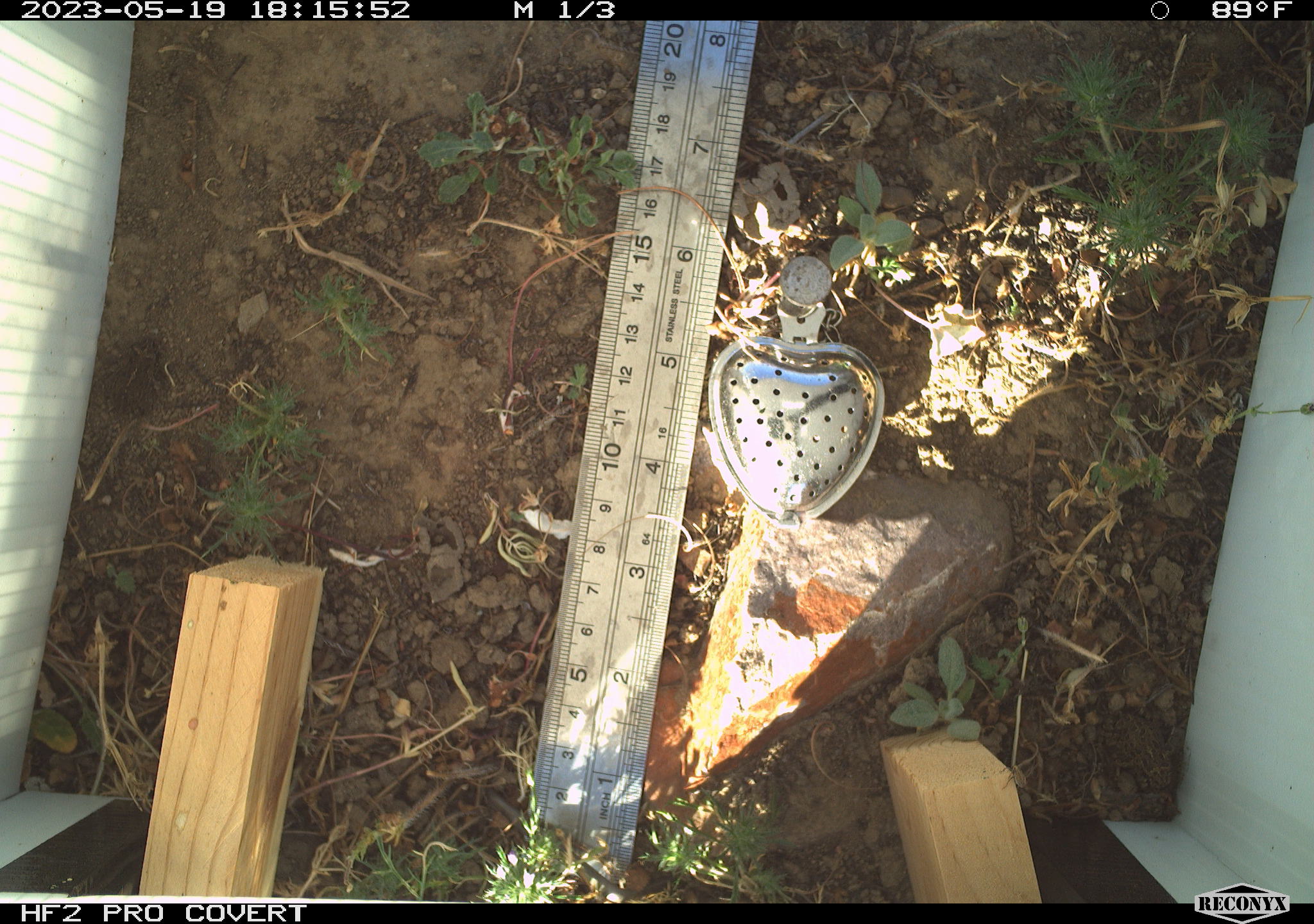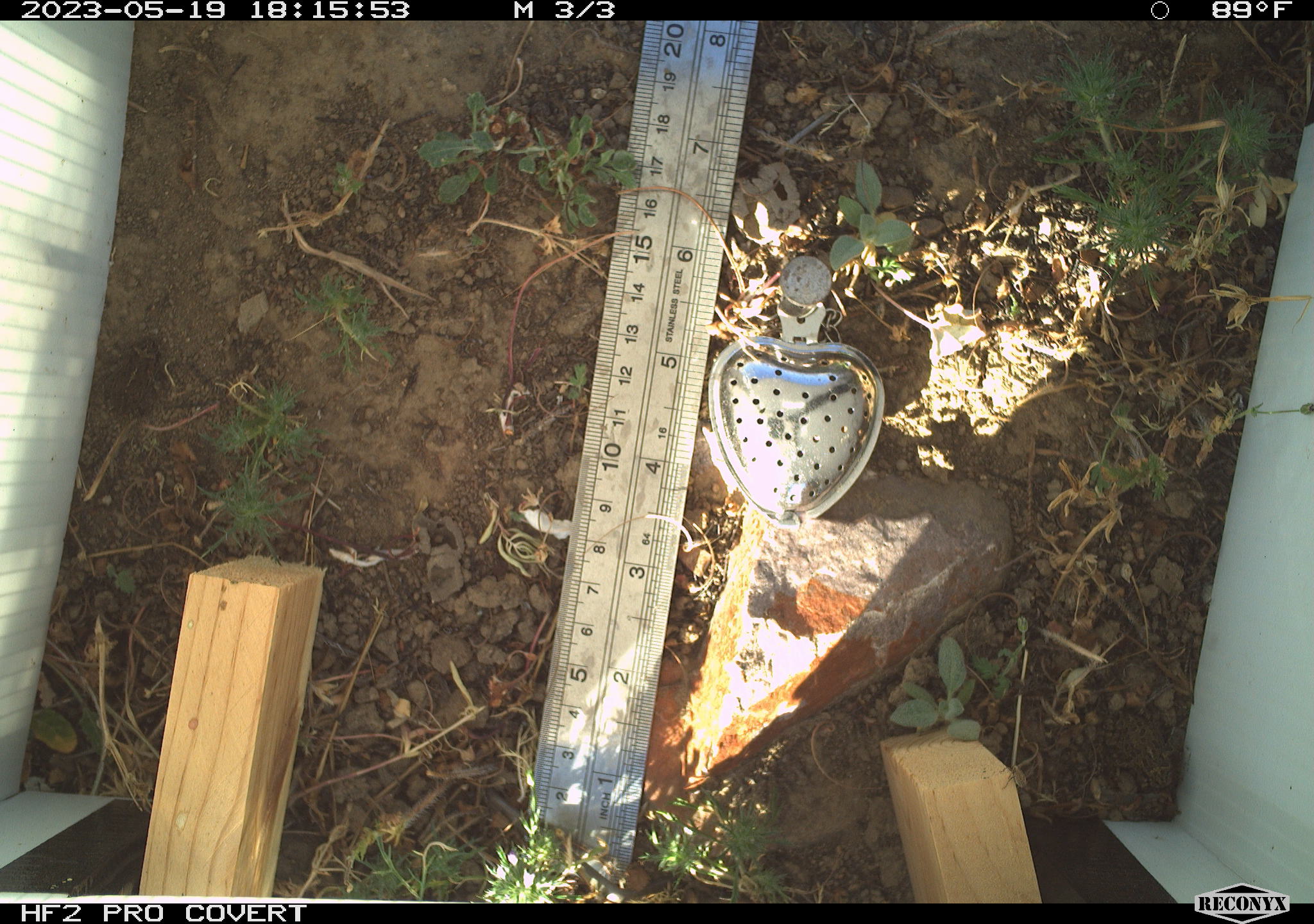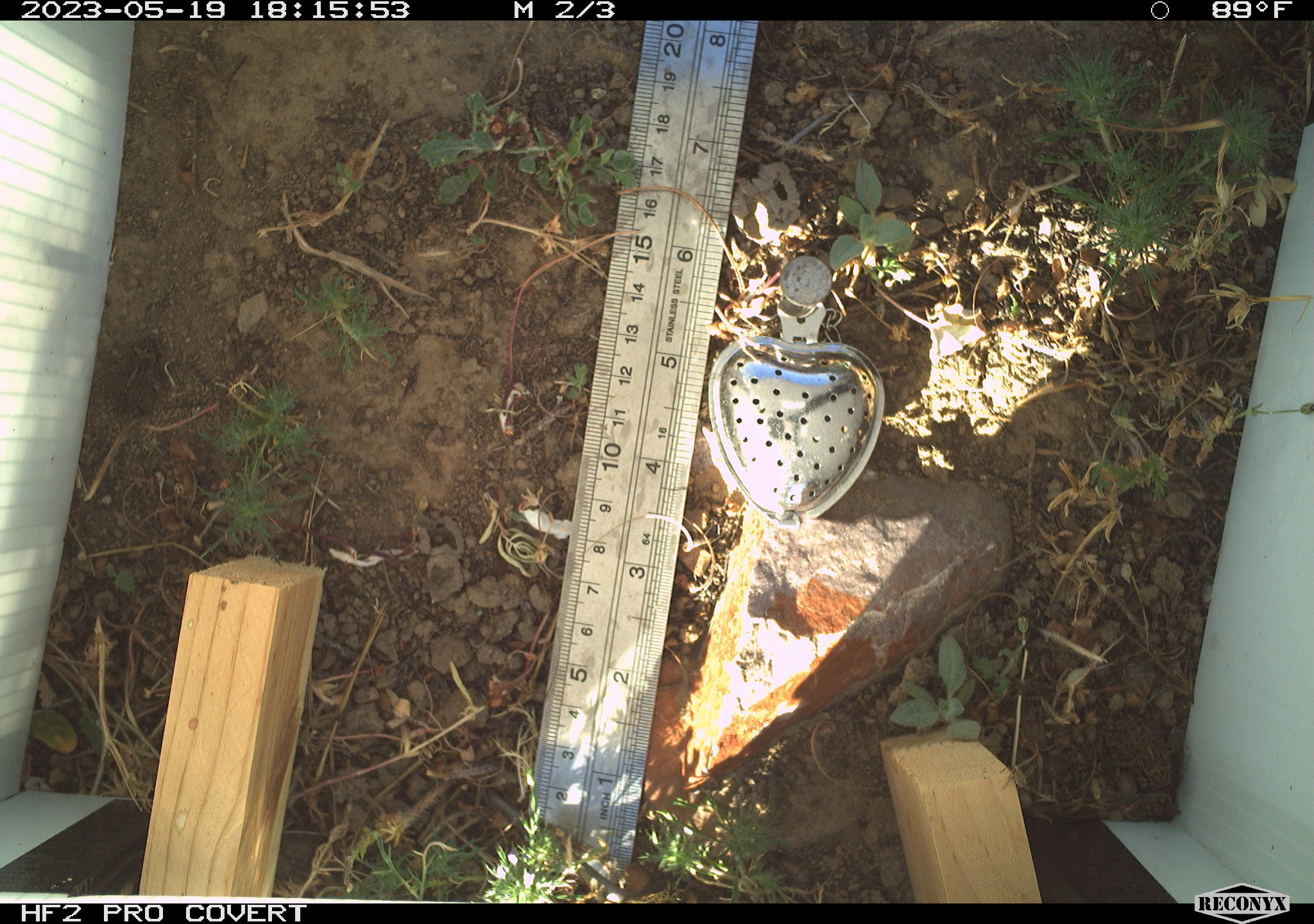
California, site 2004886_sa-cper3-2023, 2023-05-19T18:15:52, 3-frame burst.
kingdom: Animalia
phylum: Chordata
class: Amphibia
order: Anura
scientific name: Anura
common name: frogs